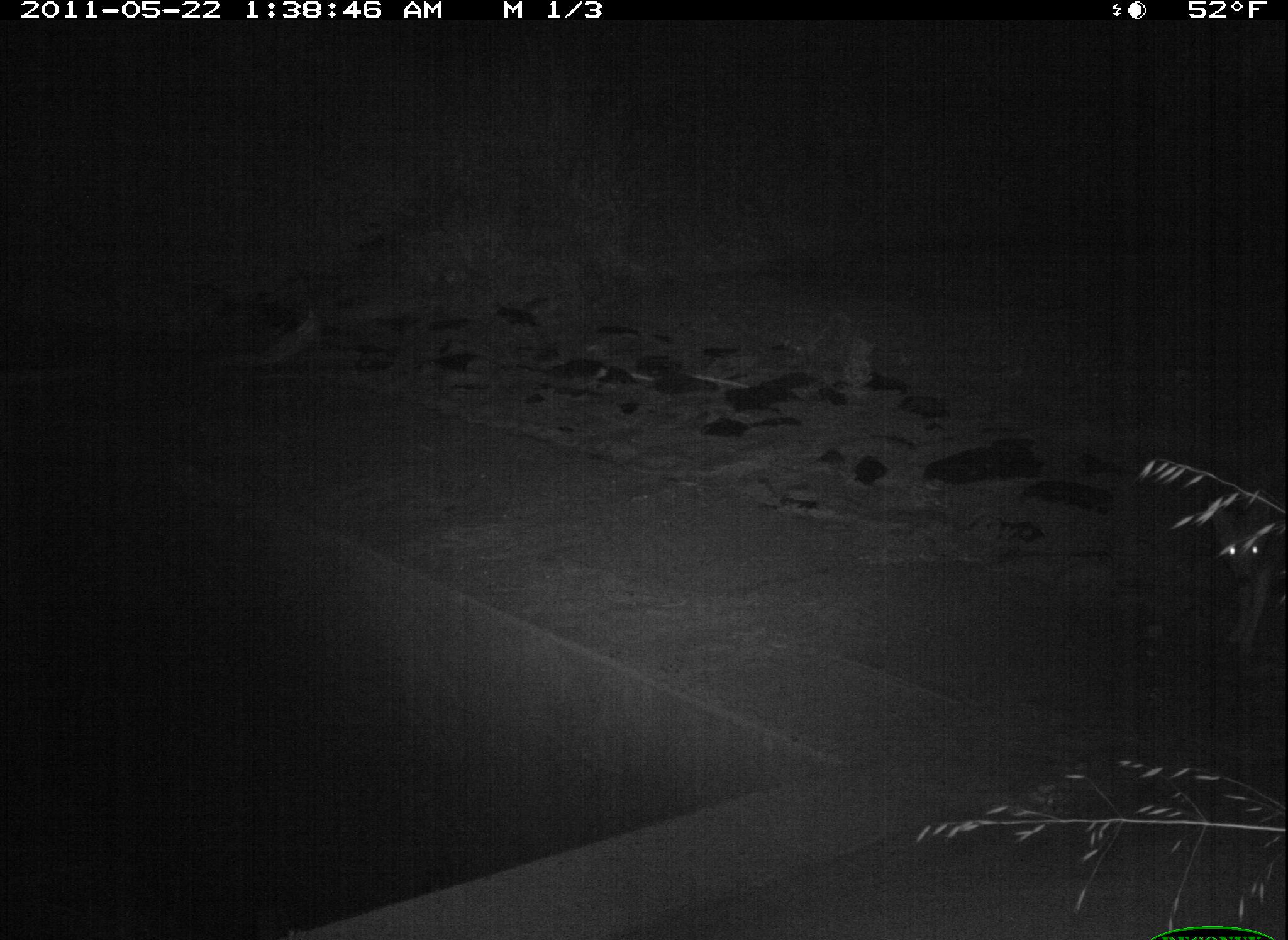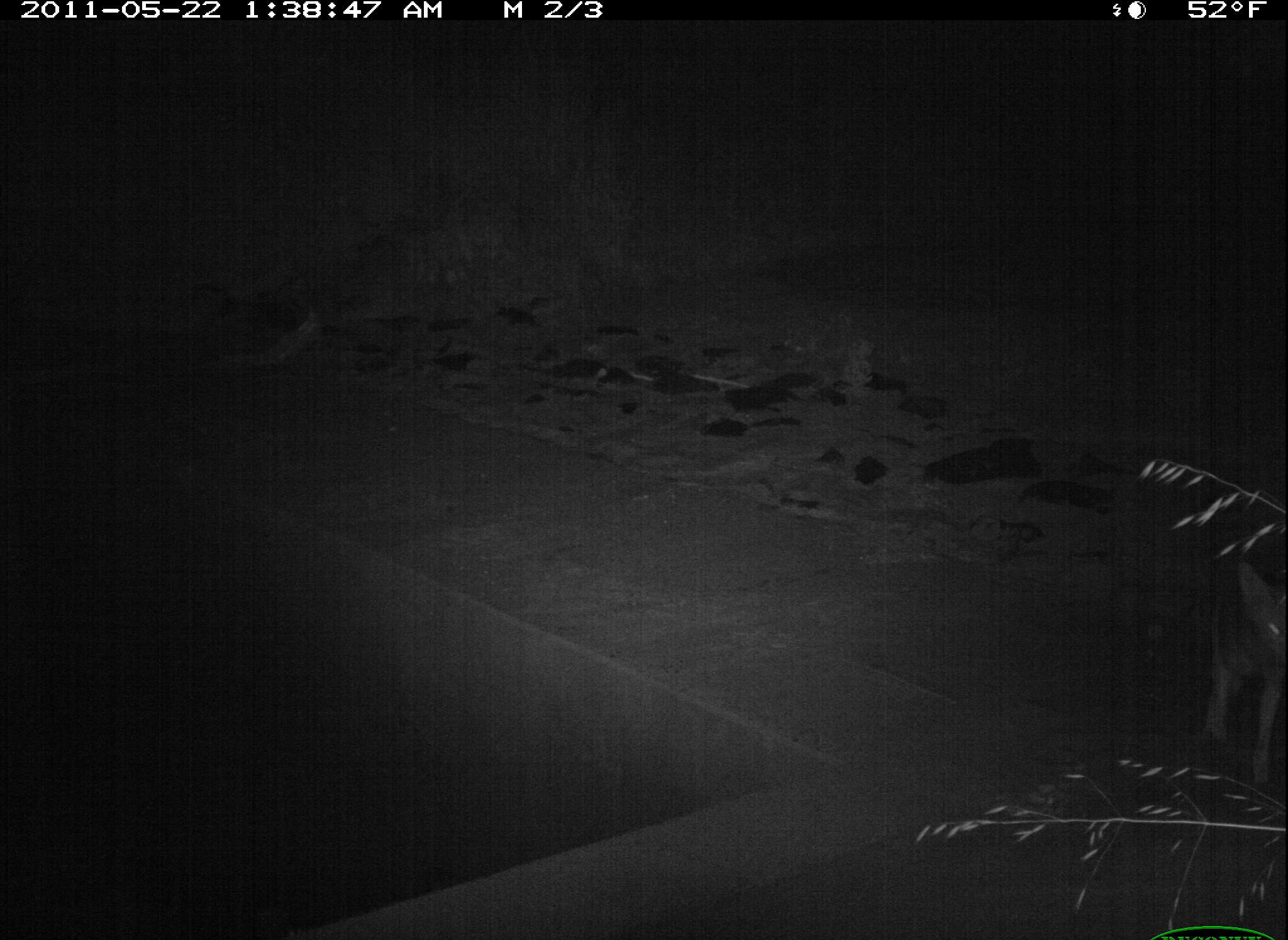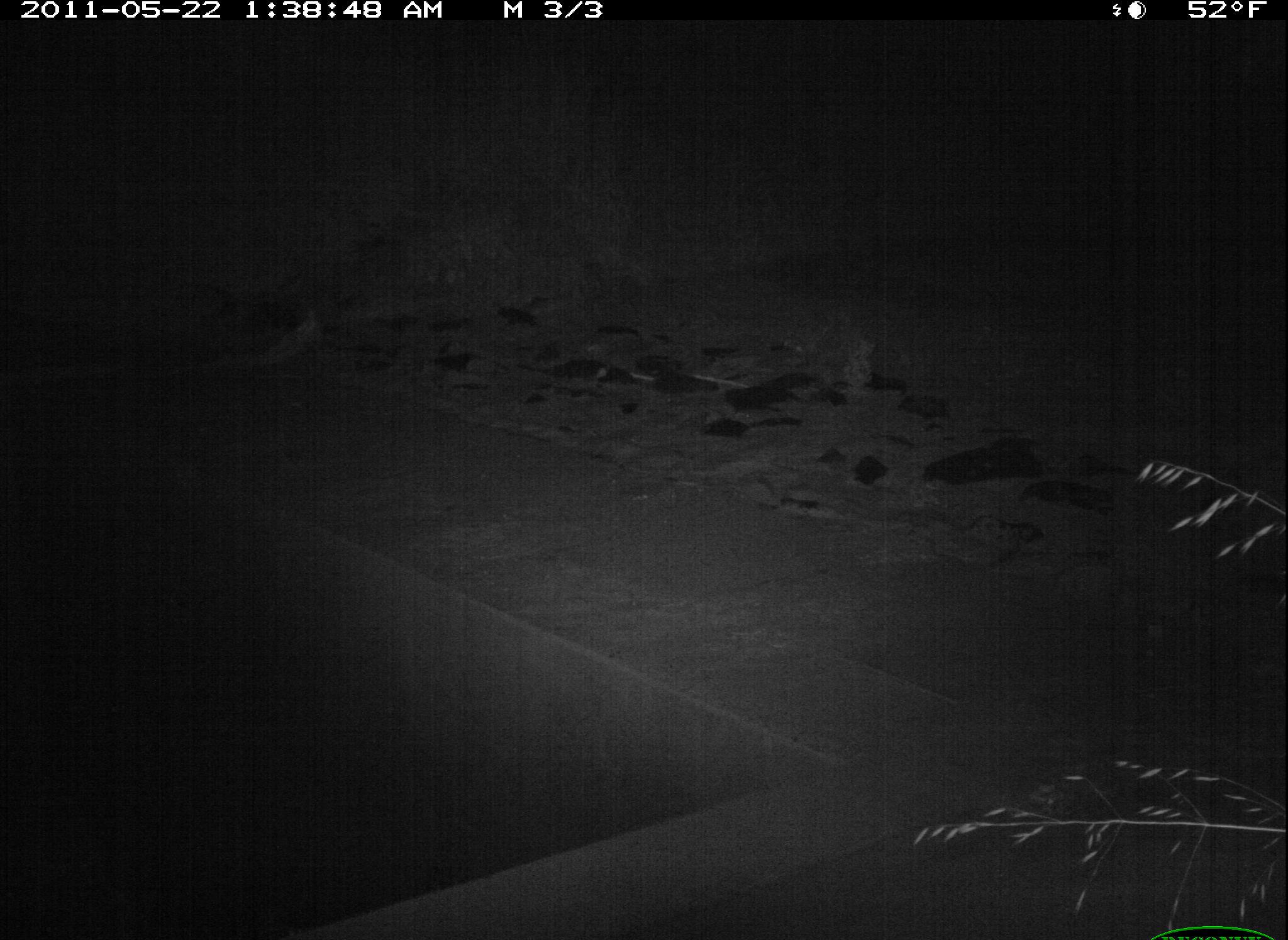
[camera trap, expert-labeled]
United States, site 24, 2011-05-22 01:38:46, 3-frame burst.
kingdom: Animalia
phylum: Chordata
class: Mammalia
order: Carnivora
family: Canidae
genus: Canis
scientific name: Canis latrans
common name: coyote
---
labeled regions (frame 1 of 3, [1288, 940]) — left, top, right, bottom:
coyote: 1206, 508, 1288, 658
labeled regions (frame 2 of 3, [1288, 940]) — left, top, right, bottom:
coyote: 1197, 557, 1288, 784